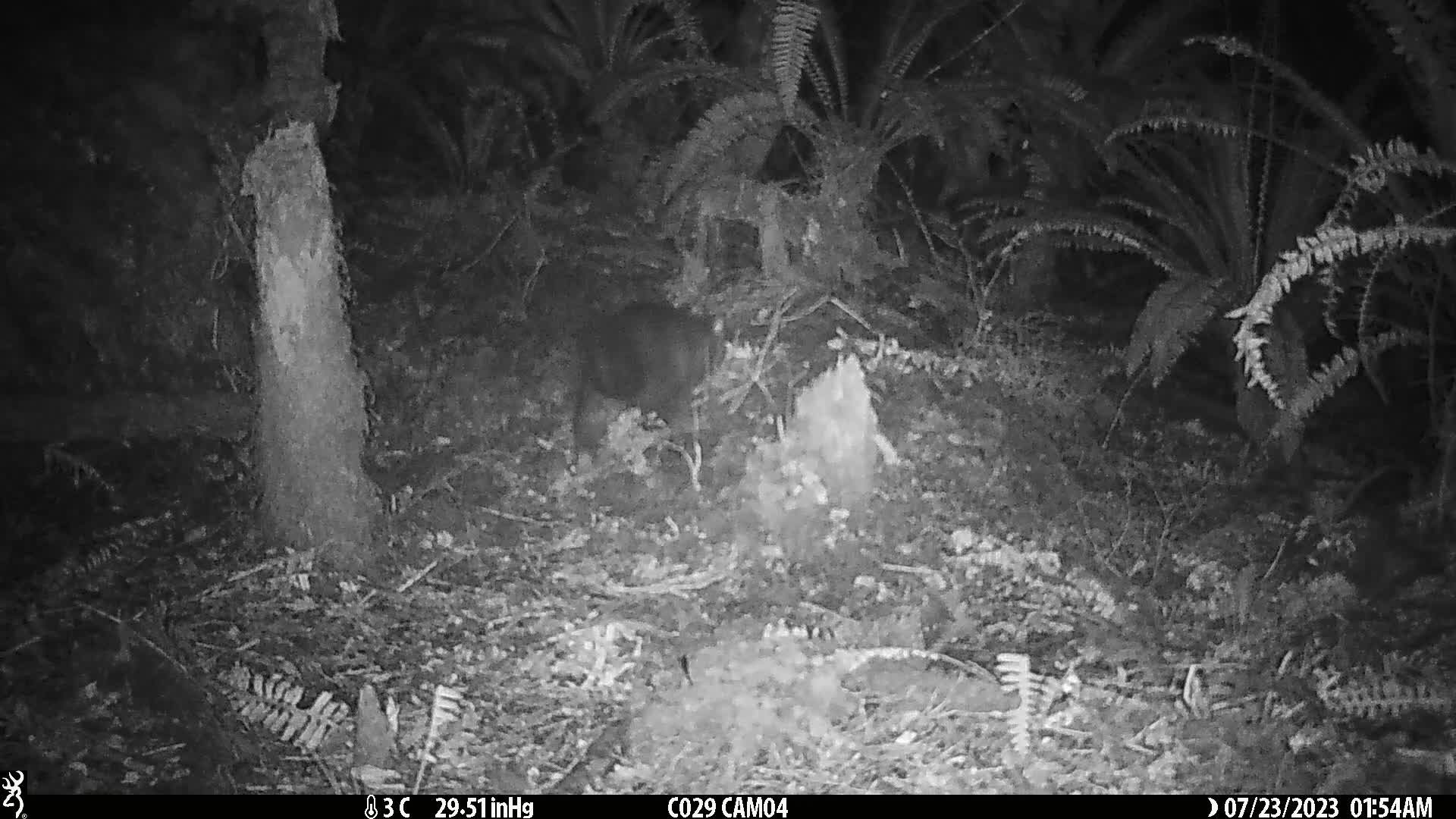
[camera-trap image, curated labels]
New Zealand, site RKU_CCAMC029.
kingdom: Animalia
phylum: Chordata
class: Mammalia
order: Diprotodontia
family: Phalangeridae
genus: Trichosurus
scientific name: Trichosurus vulpecula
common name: common brushtail possum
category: possum